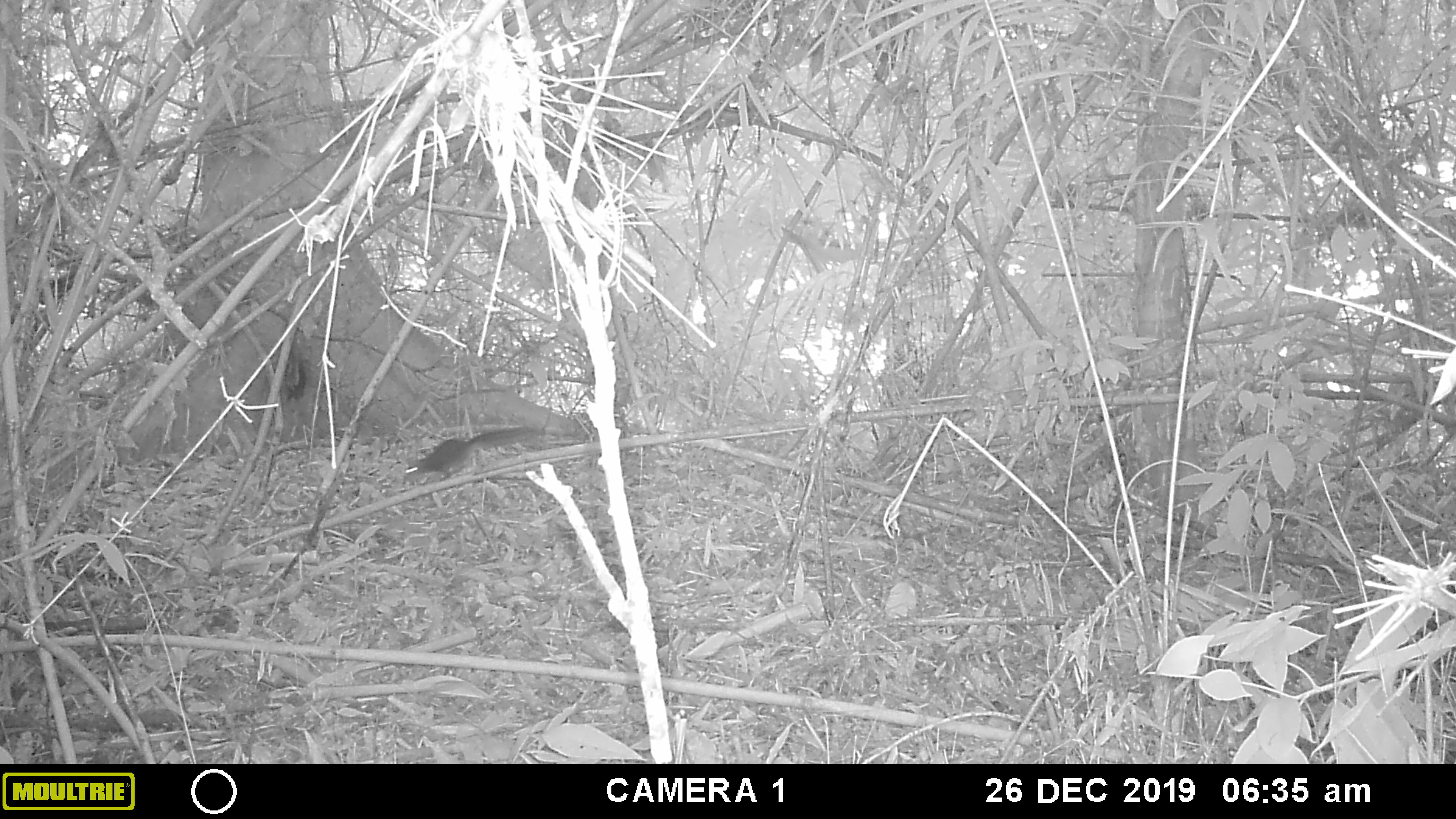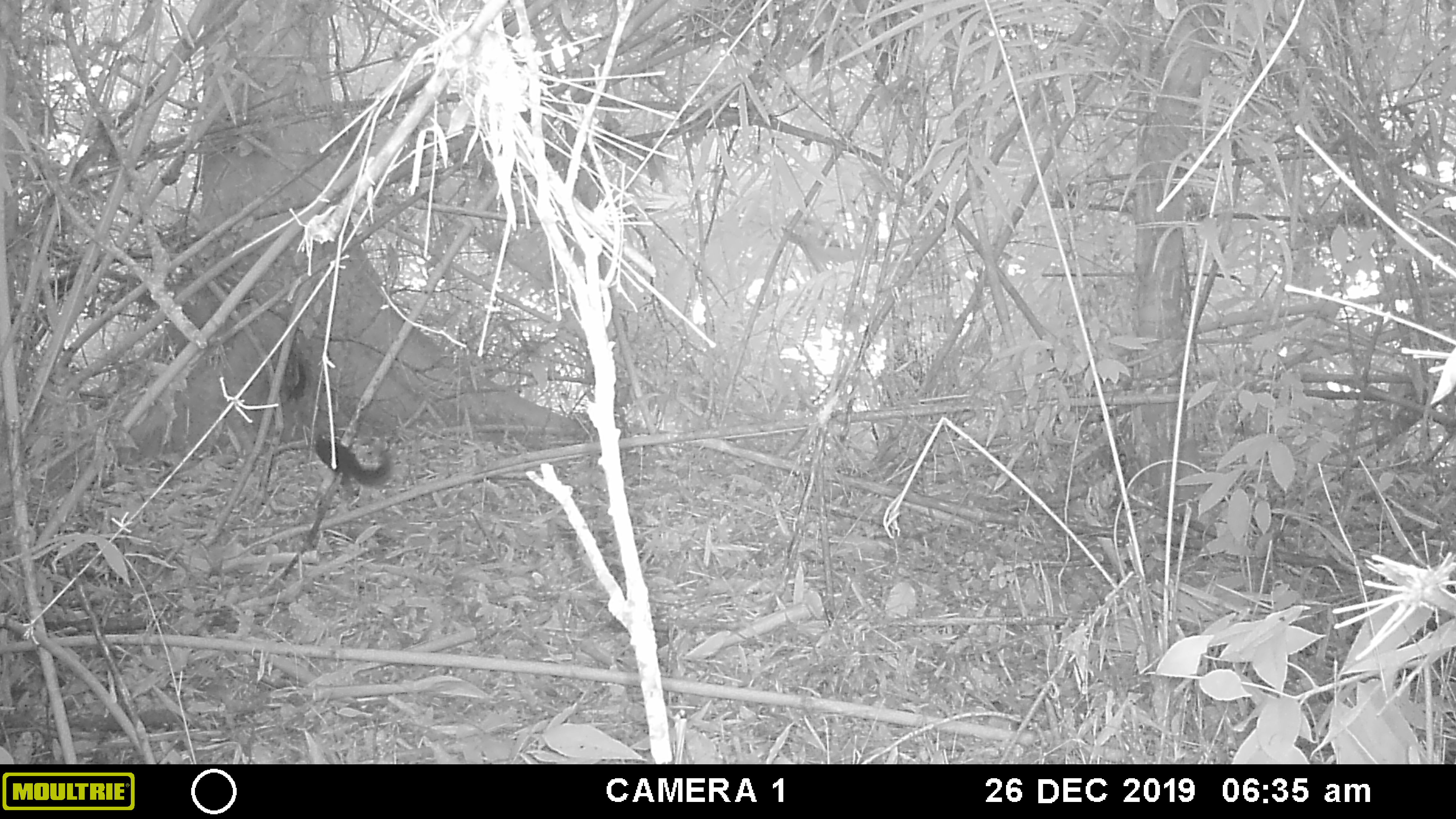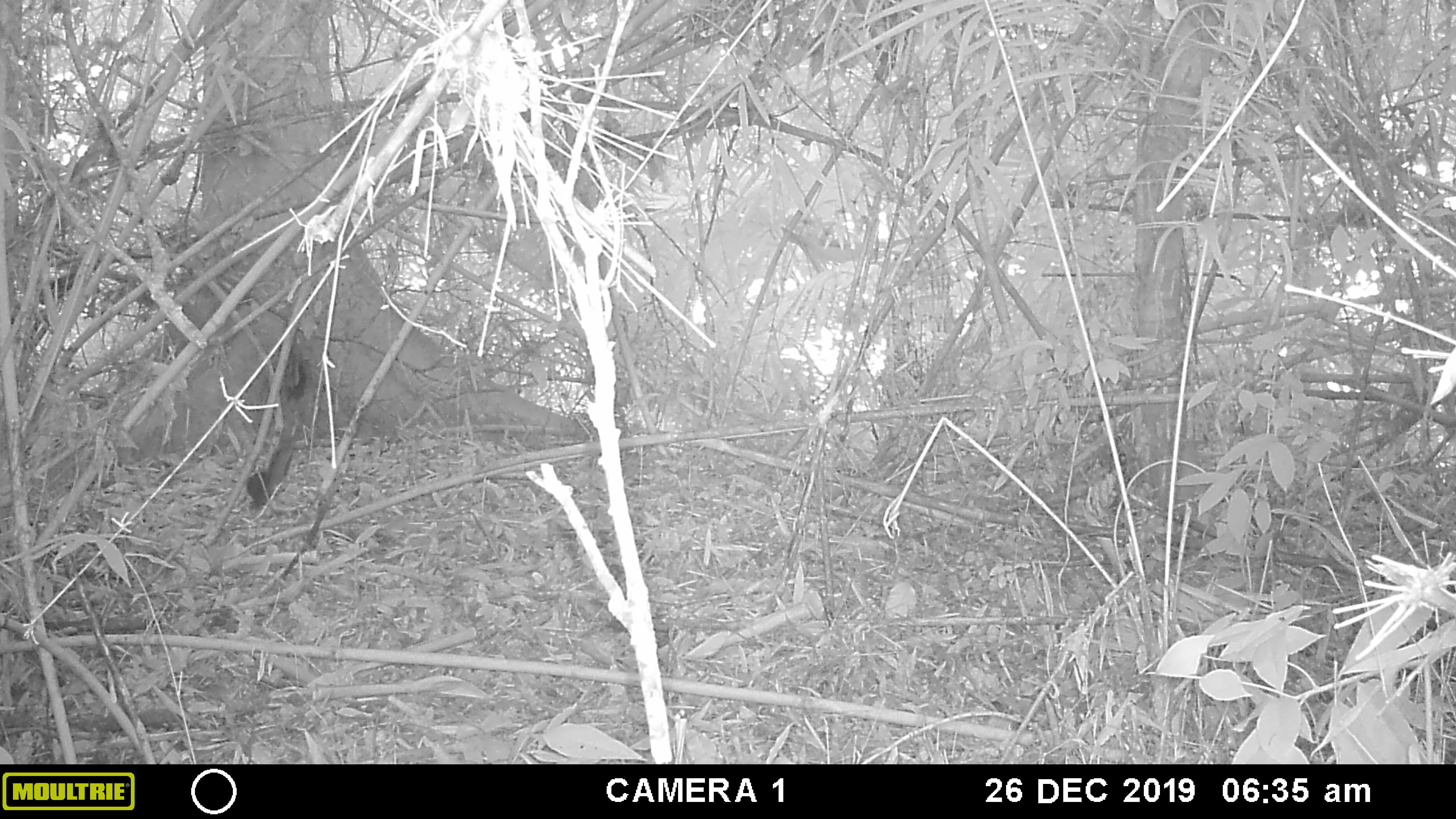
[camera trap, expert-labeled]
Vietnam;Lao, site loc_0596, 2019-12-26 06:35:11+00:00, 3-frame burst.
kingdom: Animalia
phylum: Chordata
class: Mammalia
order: Rodentia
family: Sciuridae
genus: Dremomys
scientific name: Dremomys rufigenis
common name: red-cheeked squirrel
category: red cheeked squirrel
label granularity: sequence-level